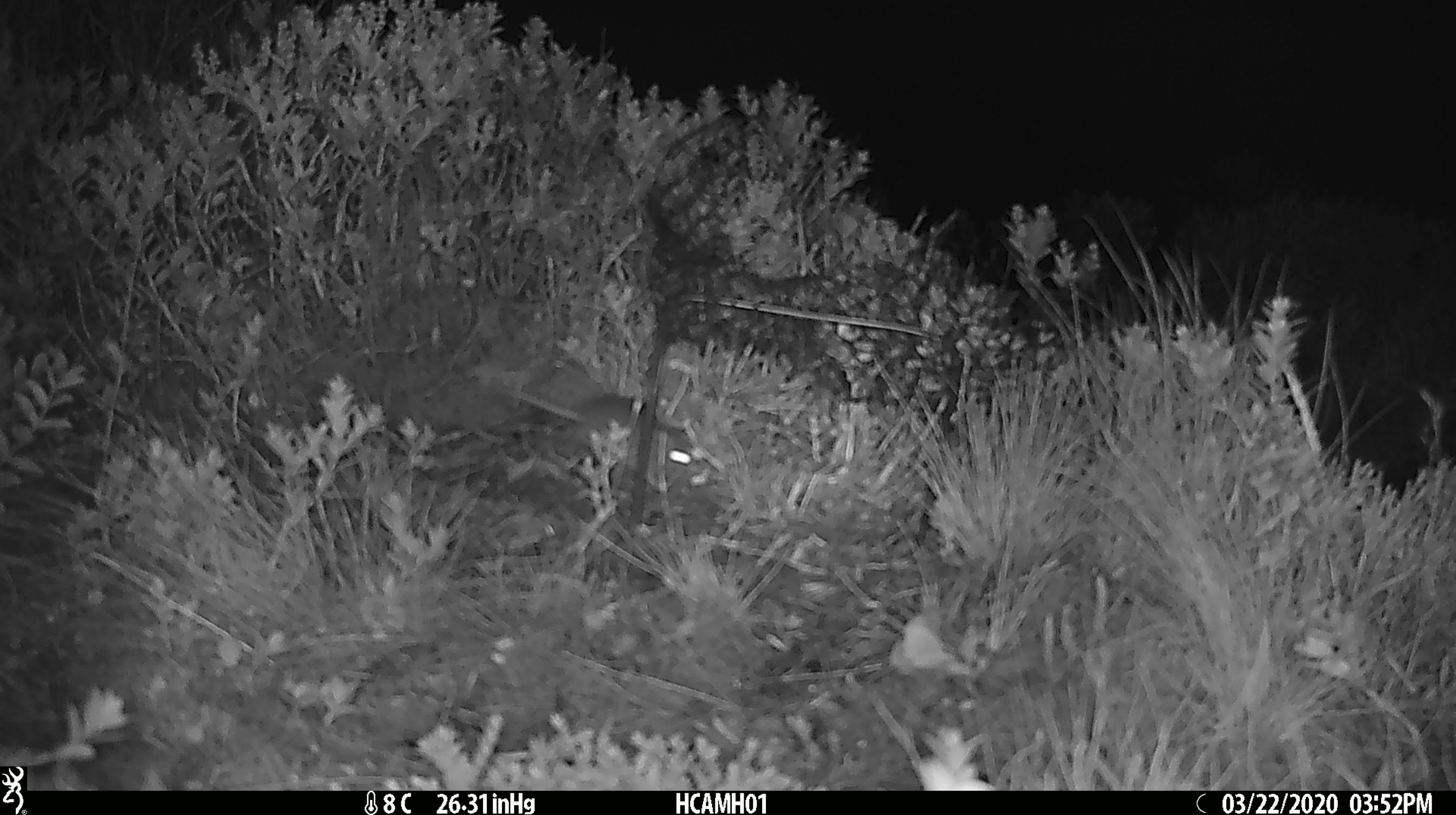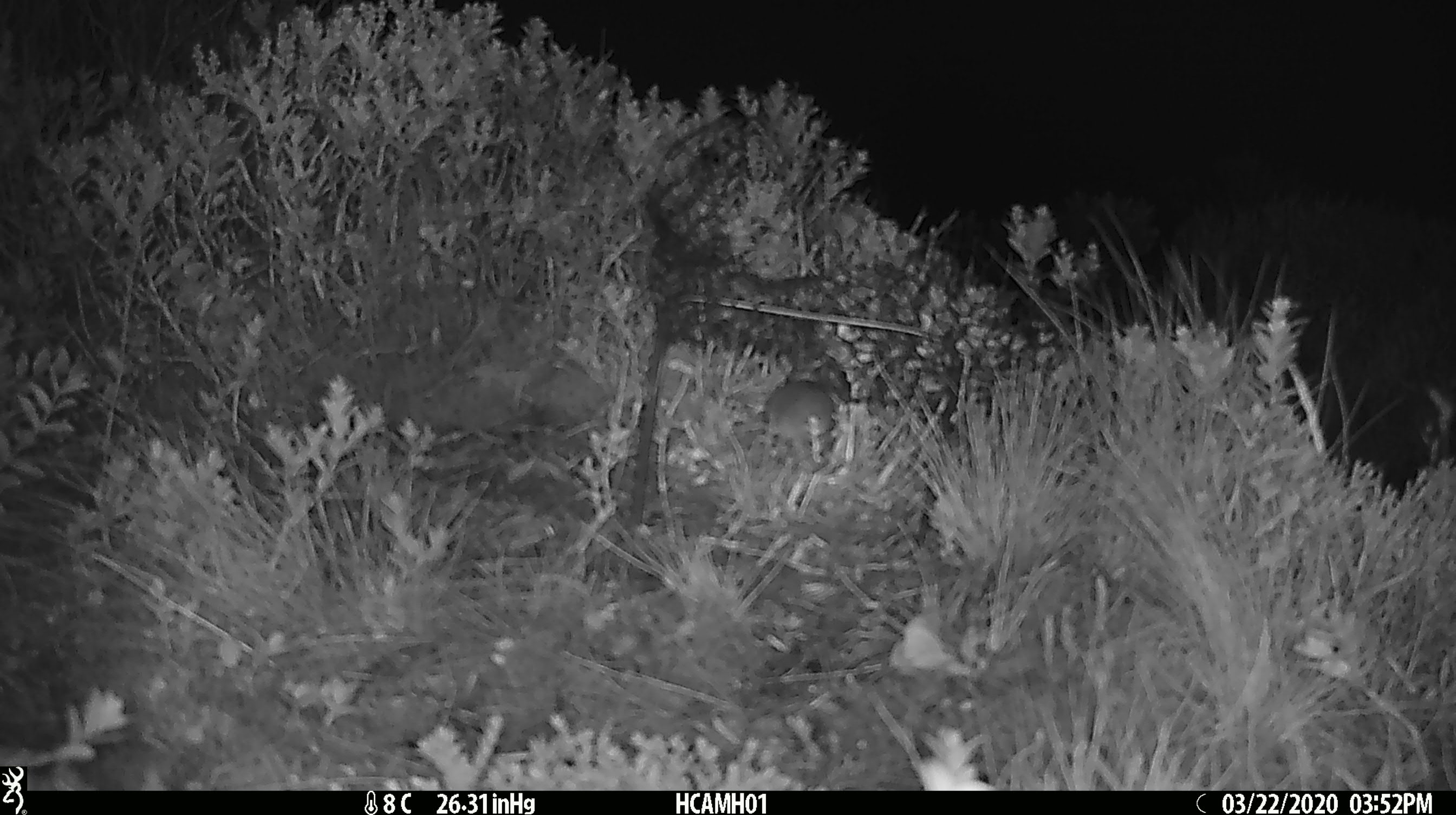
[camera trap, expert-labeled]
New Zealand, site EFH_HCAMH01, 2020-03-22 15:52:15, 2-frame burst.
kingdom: Animalia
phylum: Chordata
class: Mammalia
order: Rodentia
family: Muridae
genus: Mus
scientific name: Mus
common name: mouse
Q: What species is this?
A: Mouse (Mus).